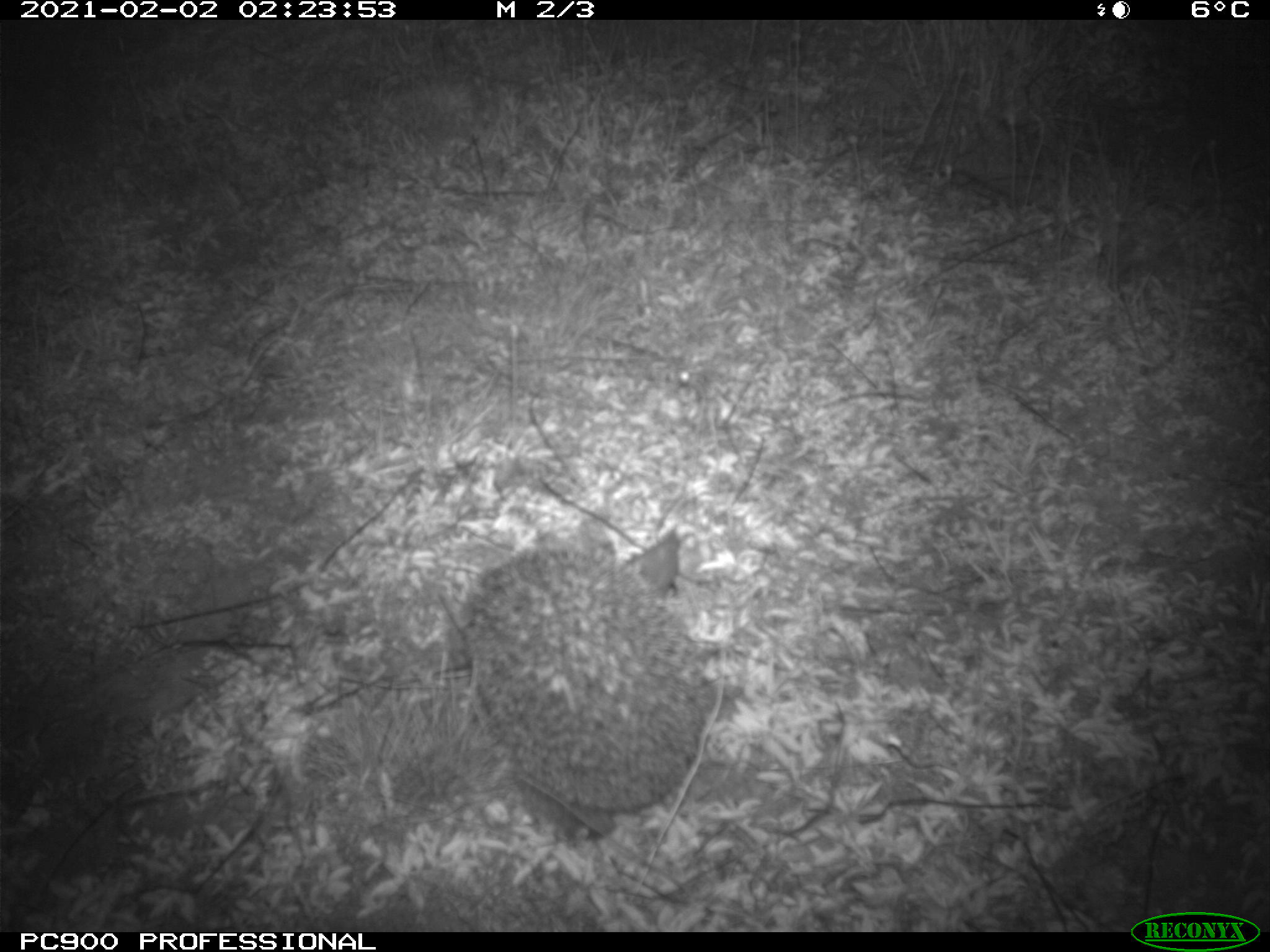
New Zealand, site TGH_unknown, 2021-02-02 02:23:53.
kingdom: Animalia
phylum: Chordata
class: Mammalia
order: Eulipotyphla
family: Erinaceidae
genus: Erinaceus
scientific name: Erinaceus europaeus europaeus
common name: european hedgehog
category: hedgehog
Hedgehog (european hedgehog) (Erinaceus europaeus europaeus).